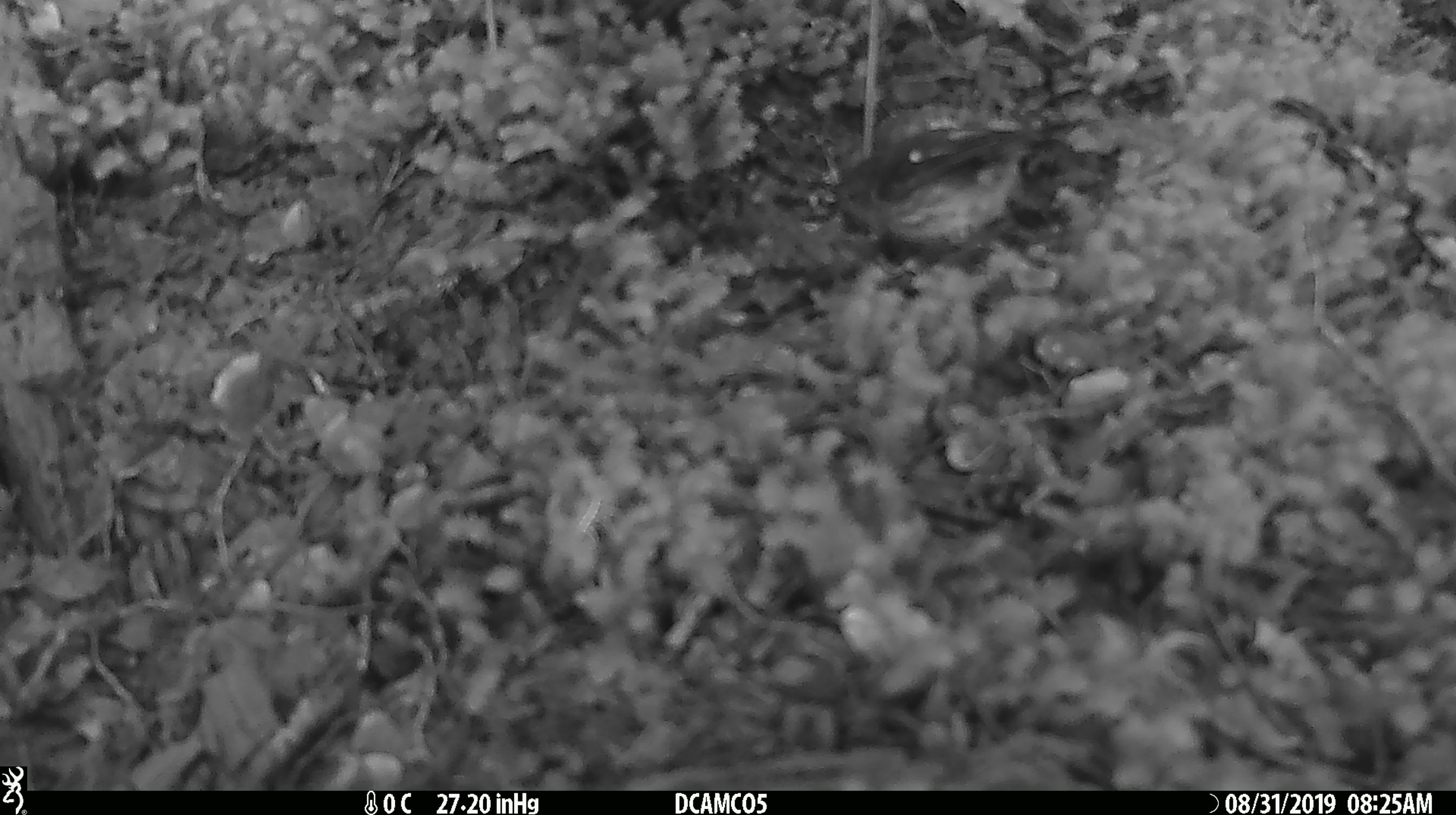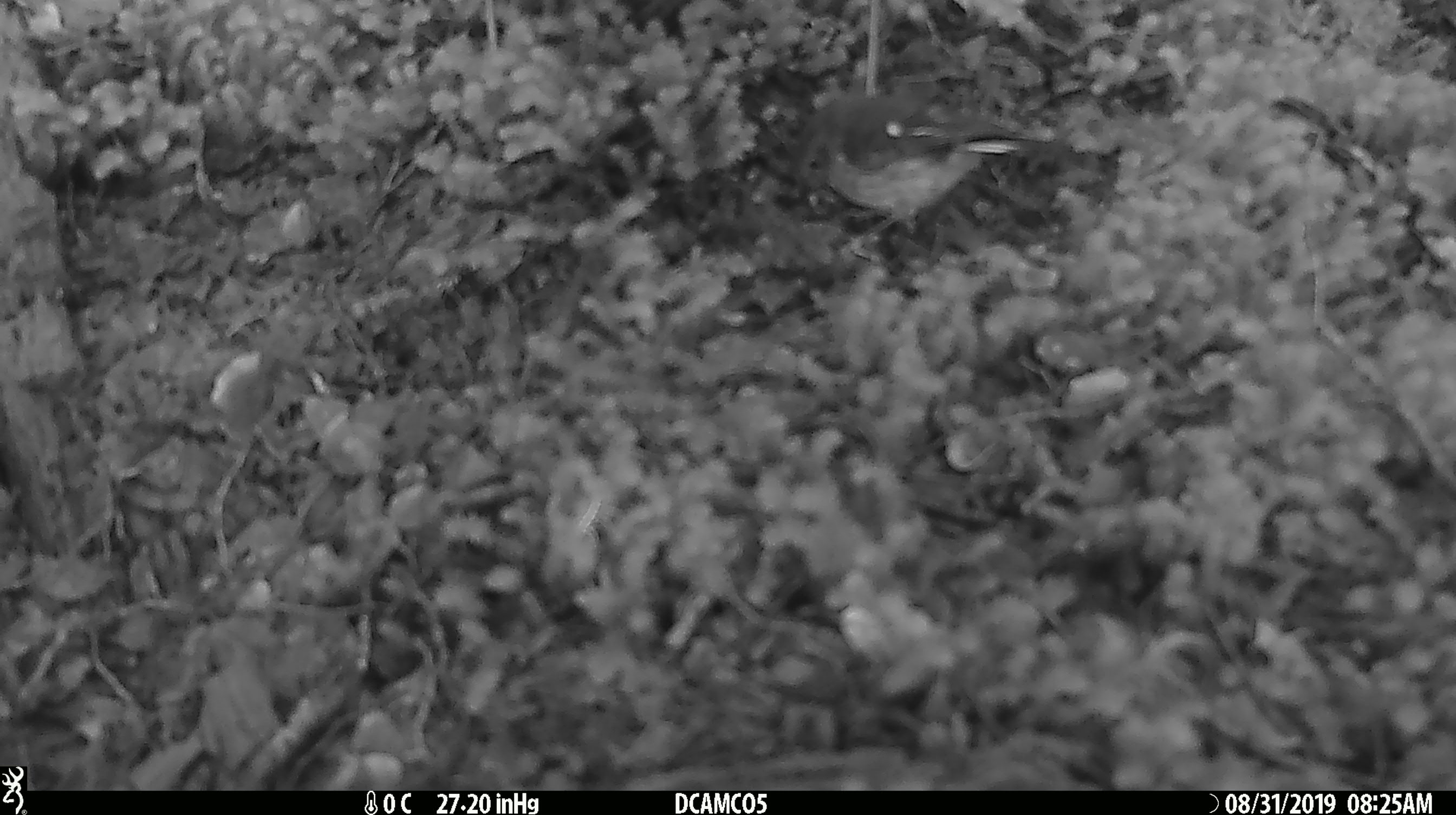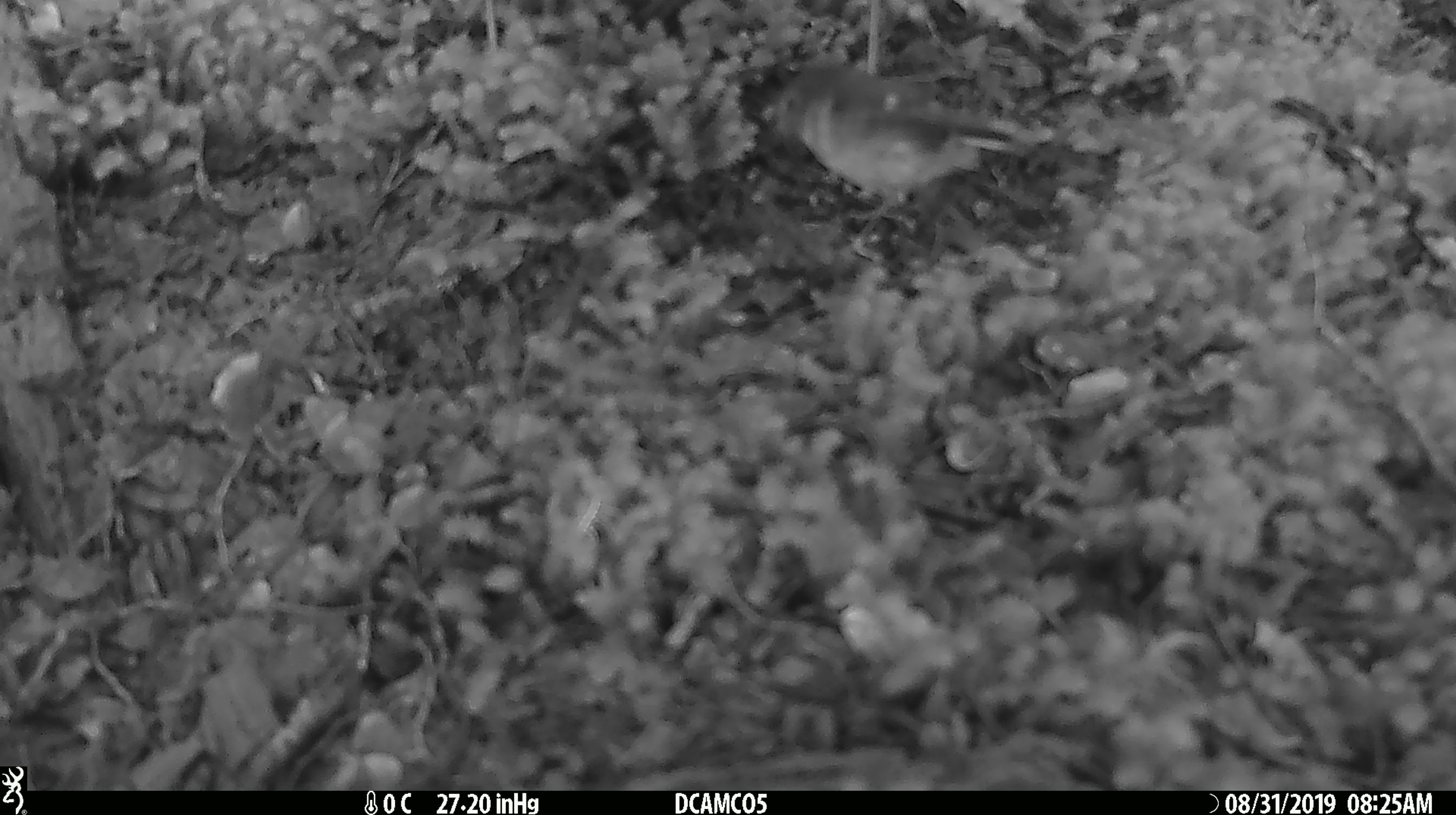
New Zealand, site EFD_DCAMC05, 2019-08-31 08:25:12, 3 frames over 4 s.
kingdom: Animalia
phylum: Chordata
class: Aves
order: Passeriformes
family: Petroicidae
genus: Petroica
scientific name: Petroica macrocephala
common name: tomtit